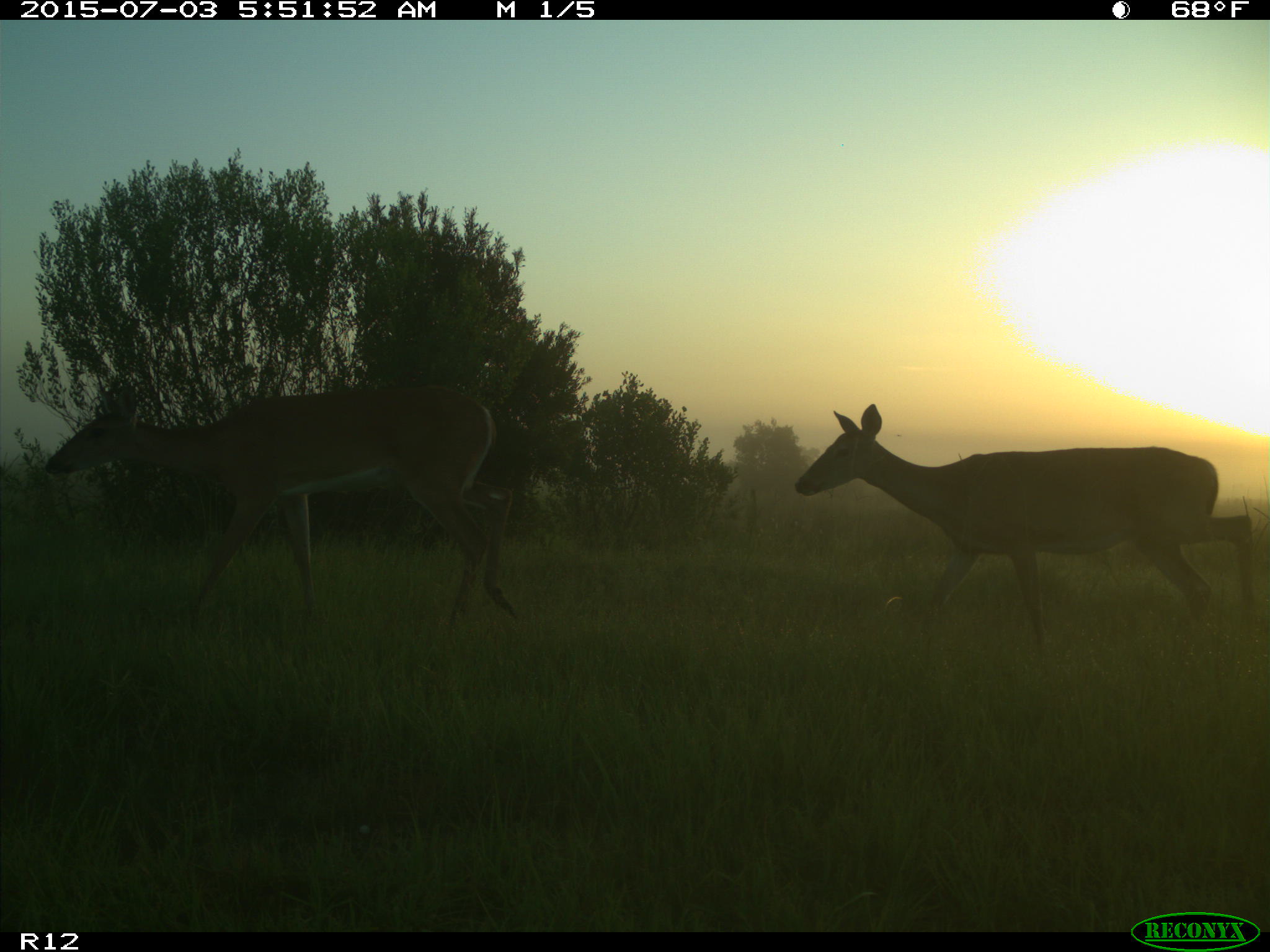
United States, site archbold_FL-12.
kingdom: Animalia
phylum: Chordata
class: Mammalia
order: Artiodactyla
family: Cervidae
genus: Odocoileus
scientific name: Odocoileus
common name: deer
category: unidentified deer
Unidentified deer (deer) (Odocoileus).